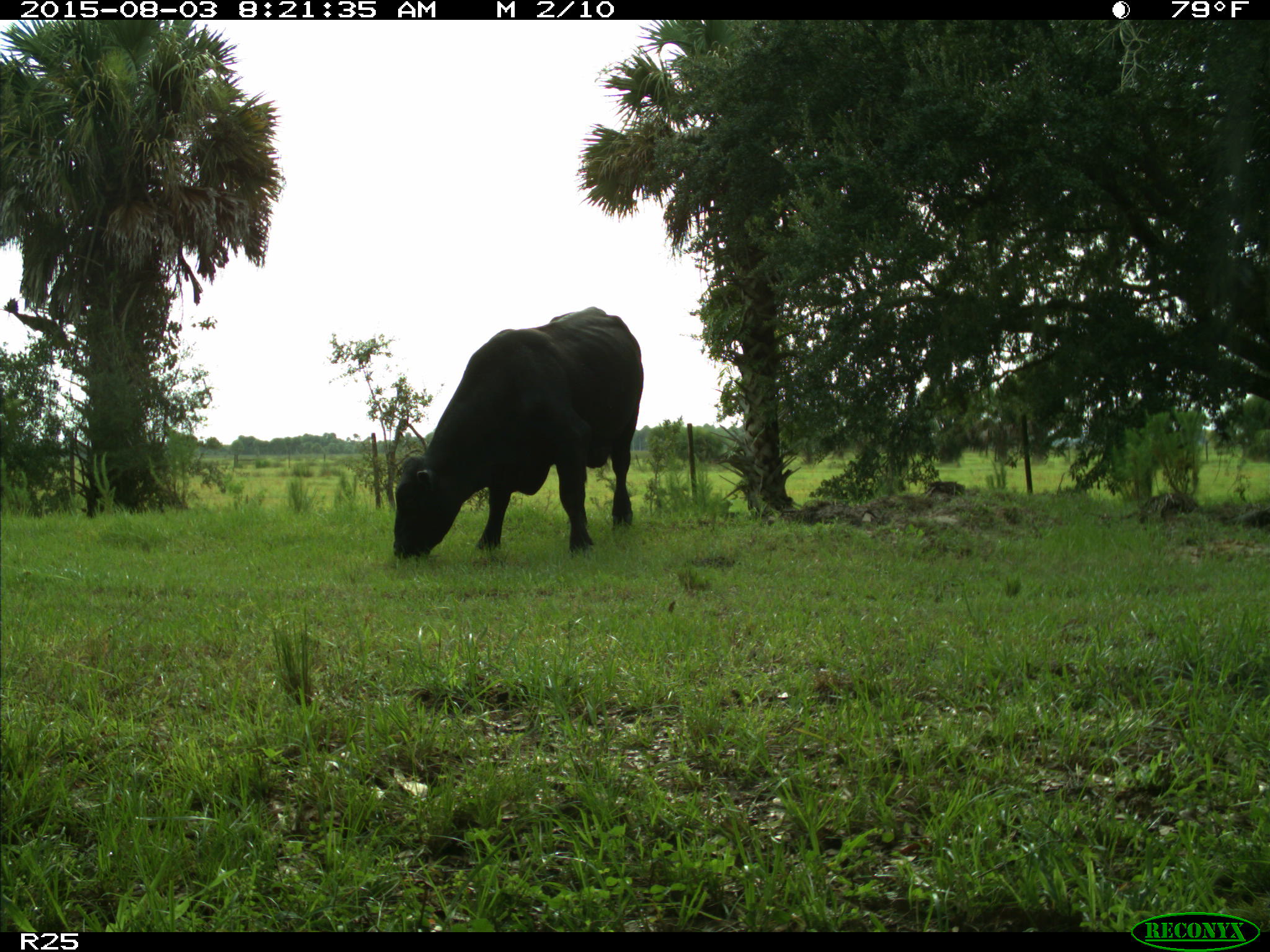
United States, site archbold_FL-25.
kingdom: Animalia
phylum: Chordata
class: Mammalia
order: Artiodactyla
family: Bovidae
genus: Bos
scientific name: Bos taurus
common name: domestic cow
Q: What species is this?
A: Bos taurus (domestic cow).